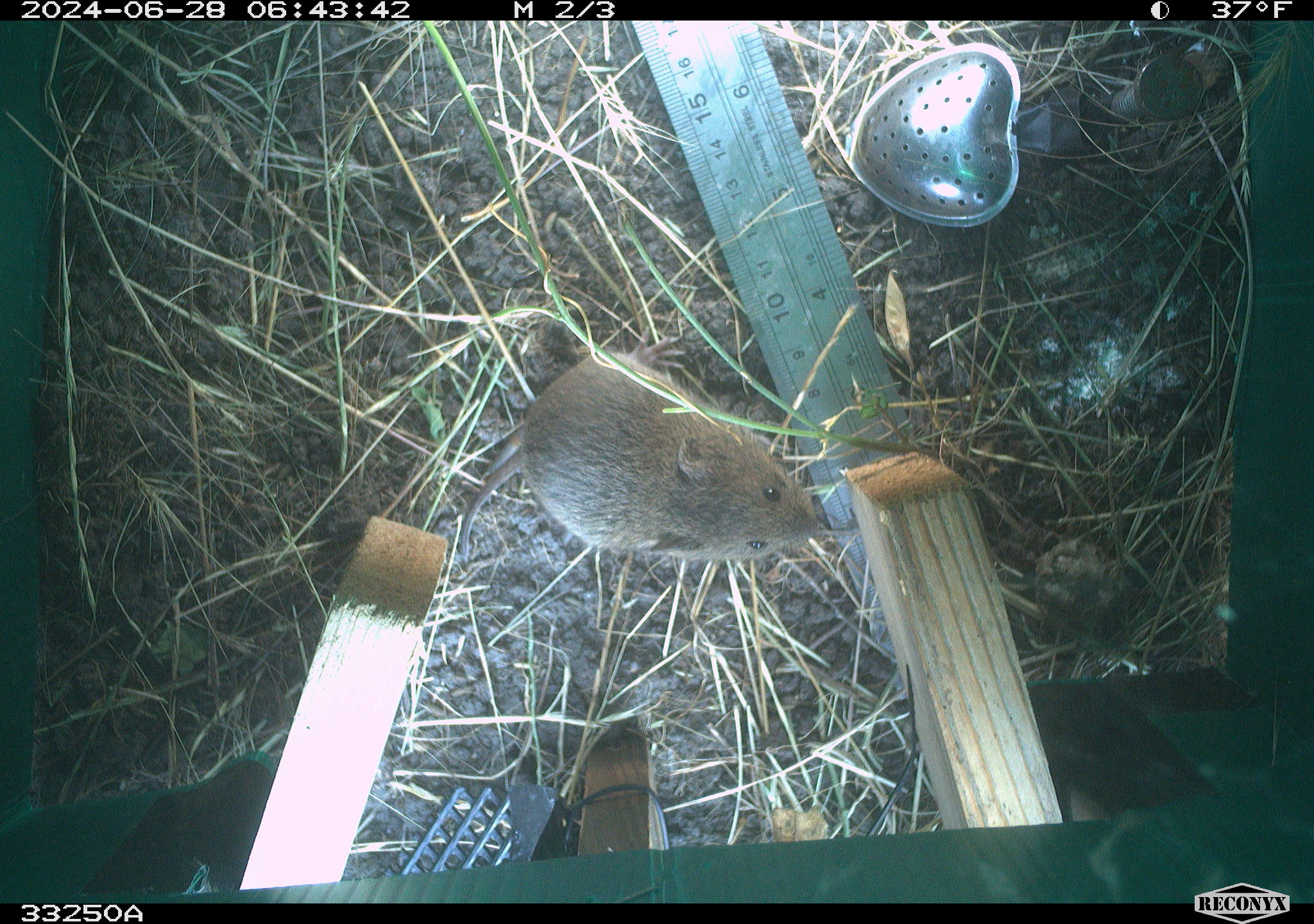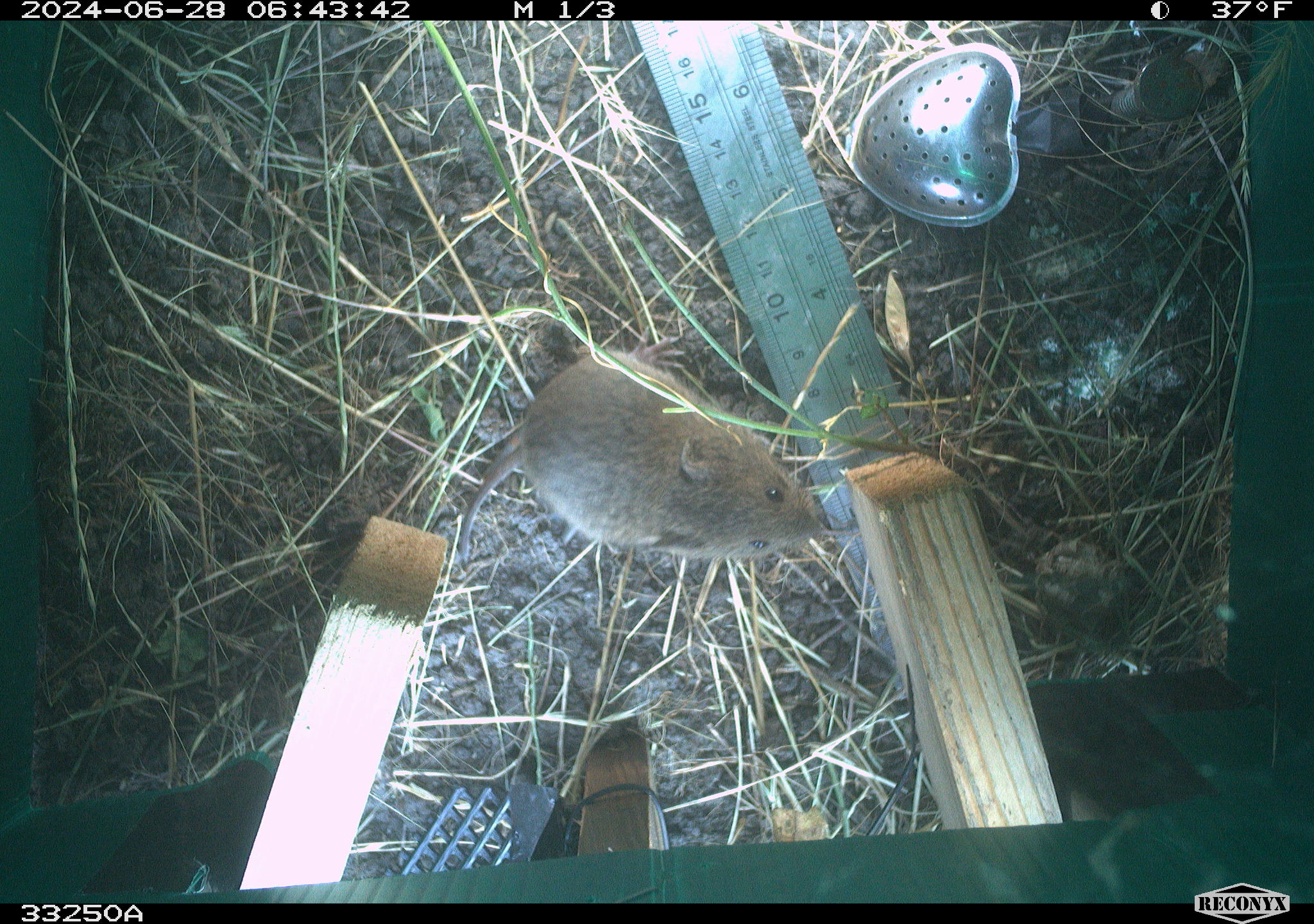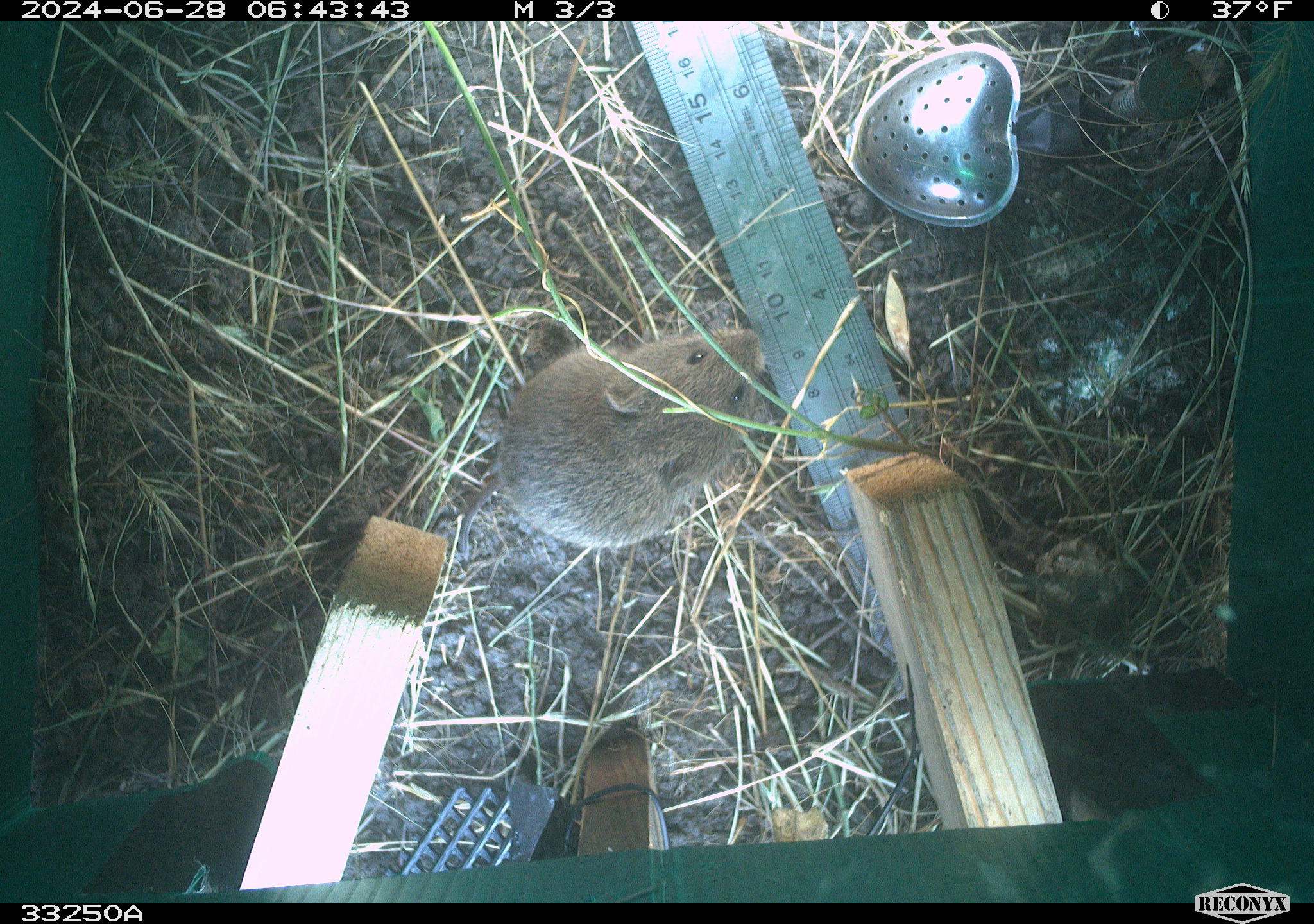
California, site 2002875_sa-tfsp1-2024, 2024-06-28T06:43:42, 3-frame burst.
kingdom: Animalia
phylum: Chordata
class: Mammalia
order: Rodentia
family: Cricetidae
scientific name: Arvicolinae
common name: voles, lemmings, and muskrats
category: arvicolinae subfamily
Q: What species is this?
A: Arvicolinae subfamily (voles, lemmings, and muskrats) (Arvicolinae).